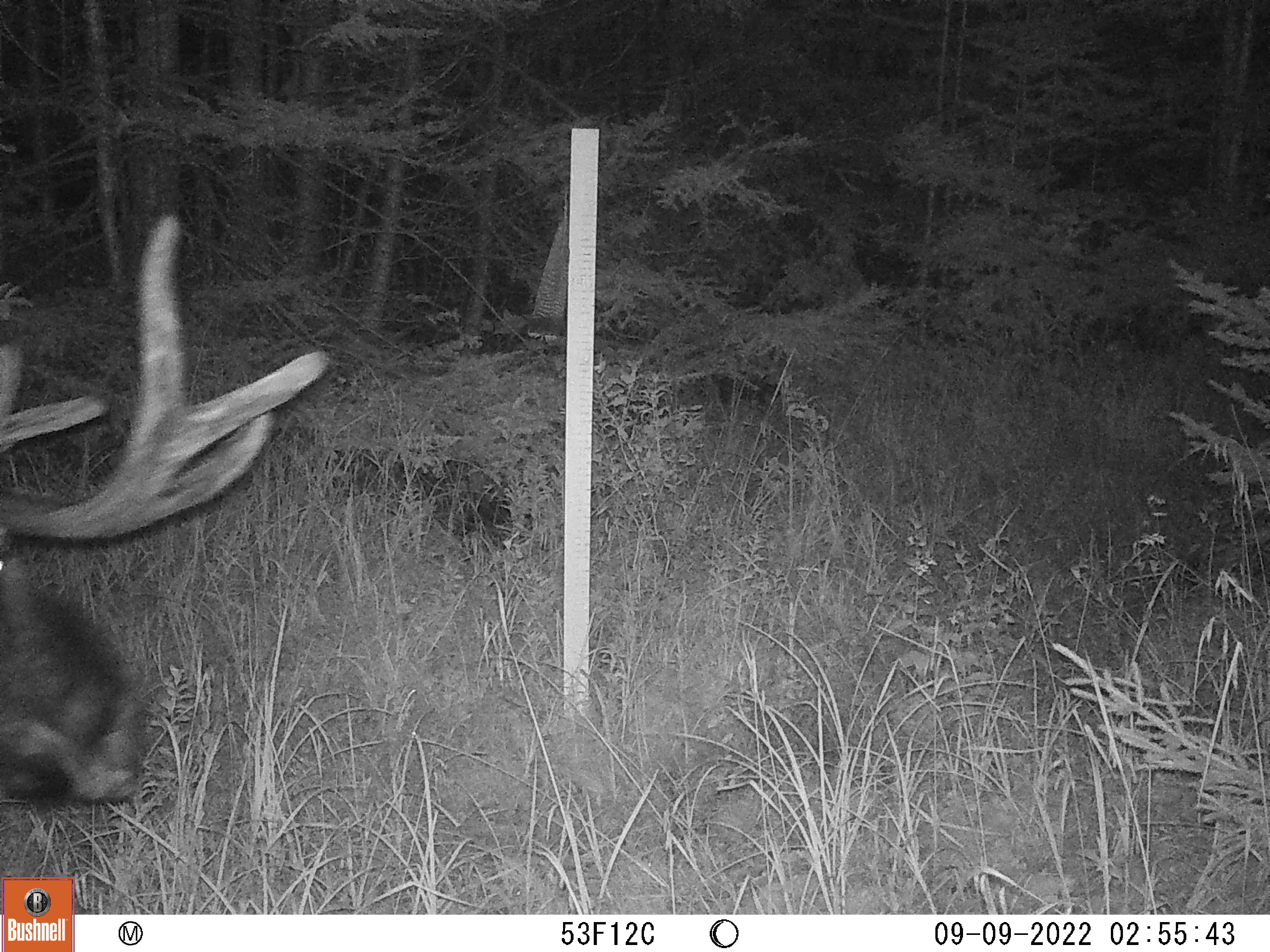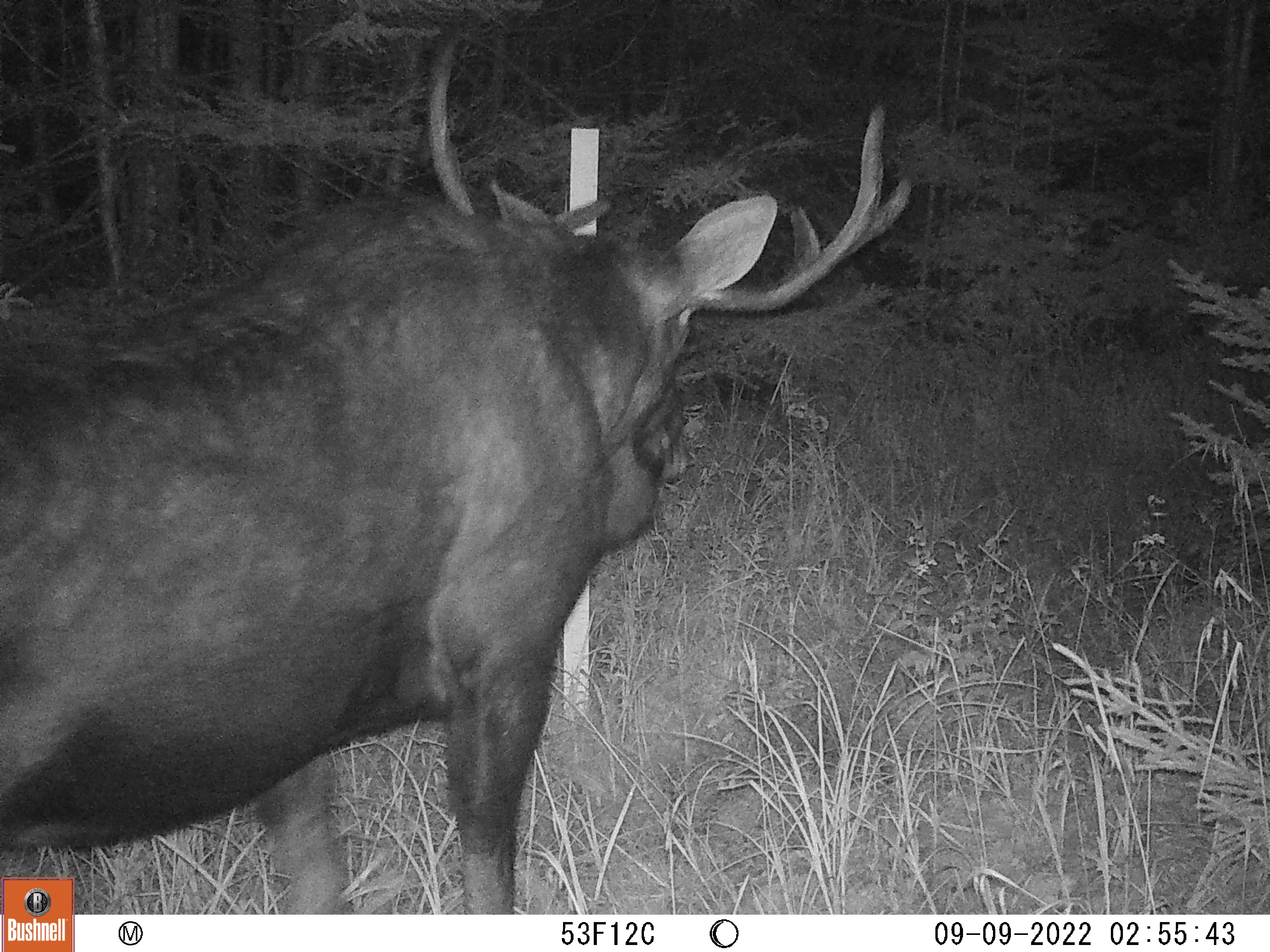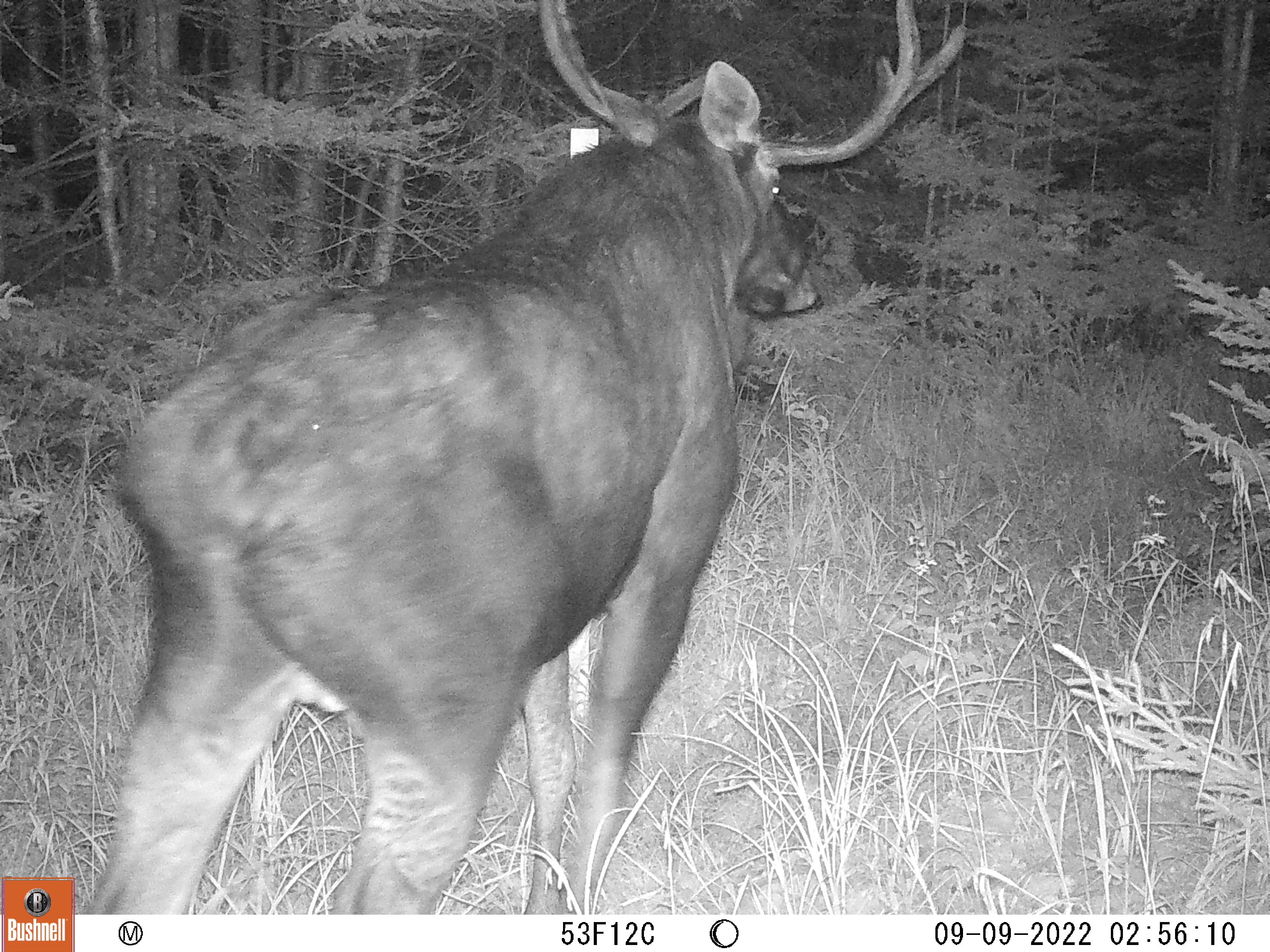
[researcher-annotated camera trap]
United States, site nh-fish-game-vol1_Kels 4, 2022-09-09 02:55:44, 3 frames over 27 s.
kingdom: Animalia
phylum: Chordata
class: Mammalia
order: Artiodactyla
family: Cervidae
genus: Alces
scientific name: Alces alces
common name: moose